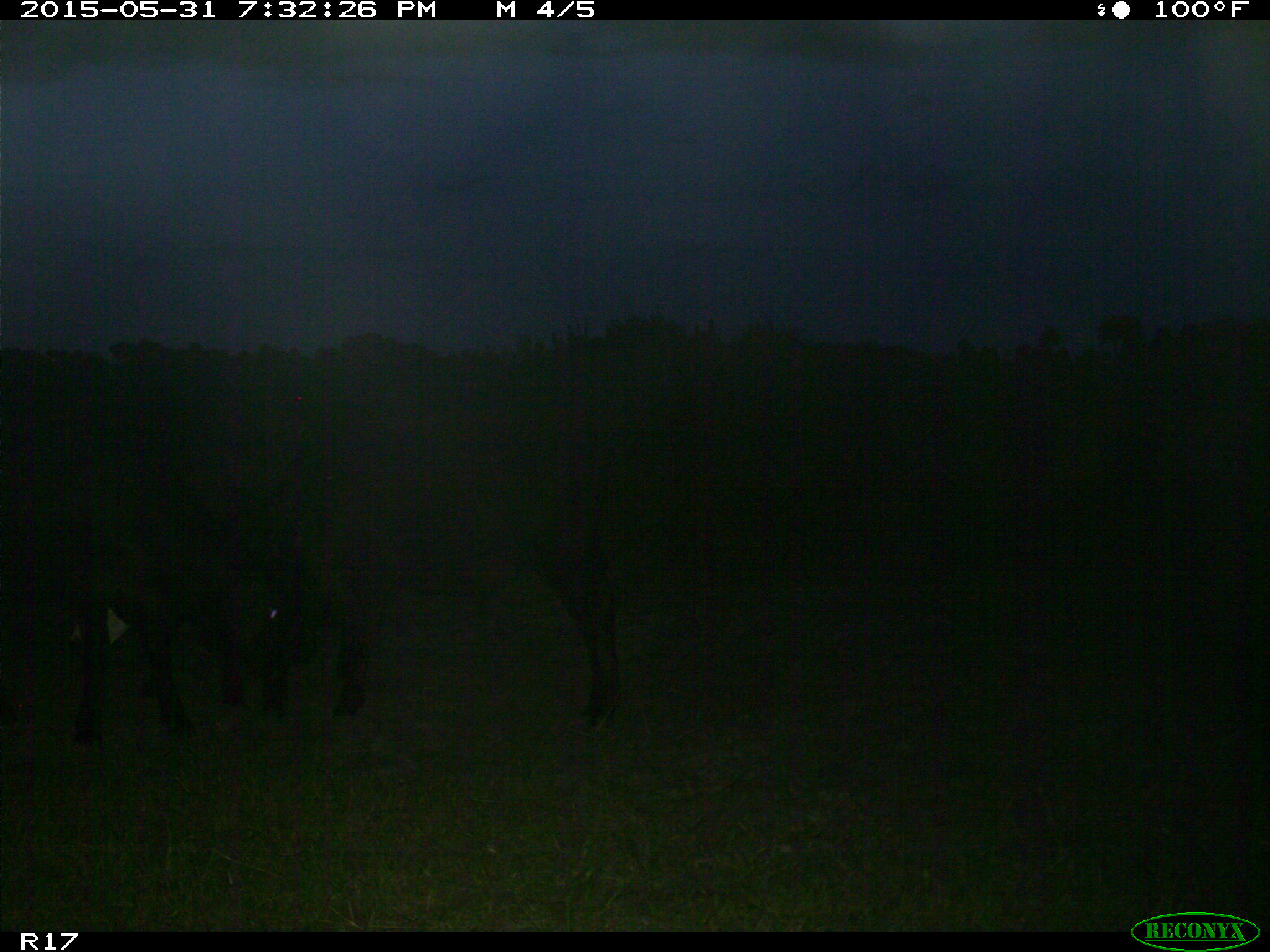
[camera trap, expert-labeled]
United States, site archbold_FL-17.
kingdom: Animalia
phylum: Chordata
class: Mammalia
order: Artiodactyla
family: Bovidae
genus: Bos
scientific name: Bos taurus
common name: domestic cow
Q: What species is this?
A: Bos taurus (domestic cow).